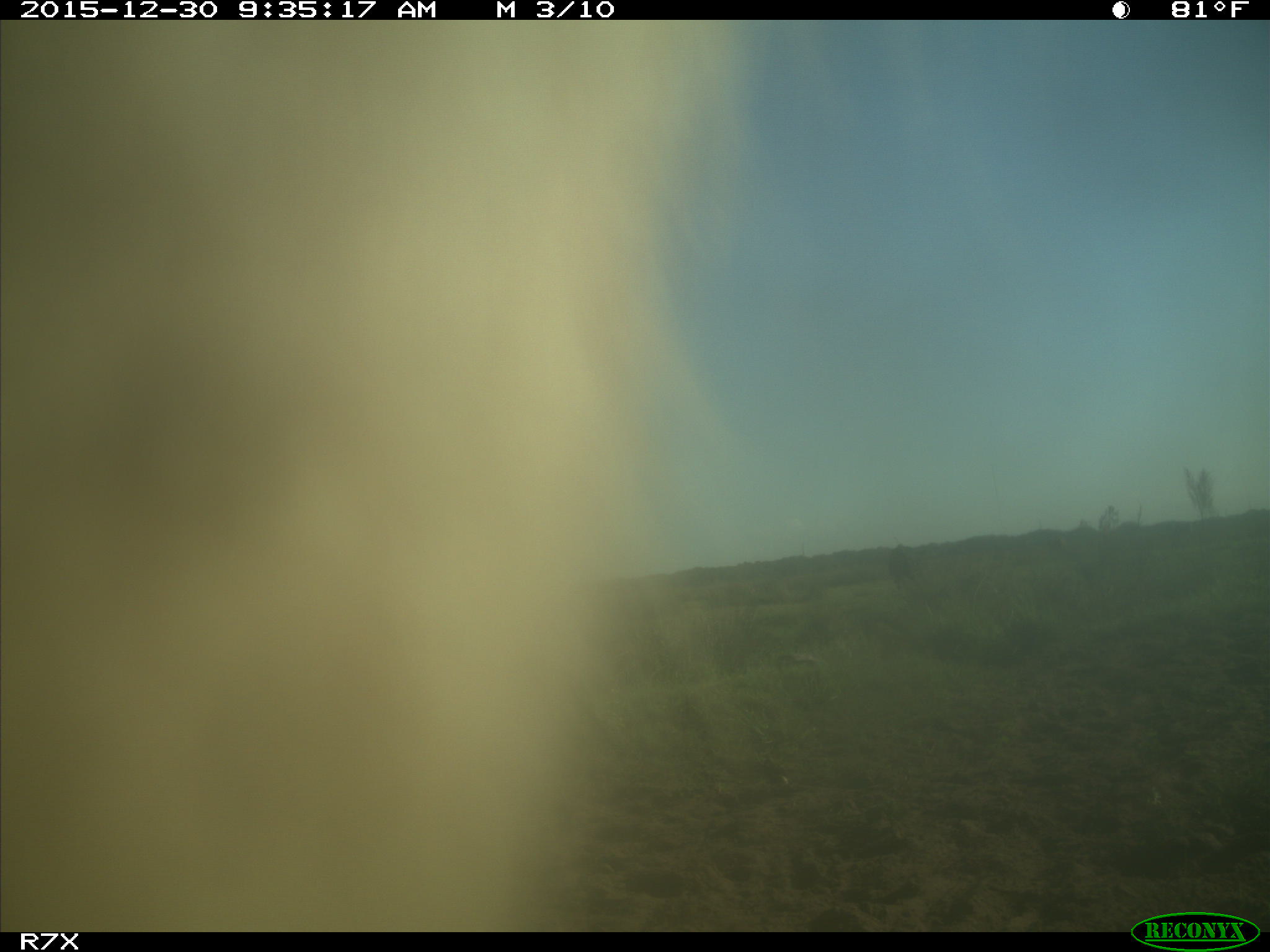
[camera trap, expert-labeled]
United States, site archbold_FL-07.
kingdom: Animalia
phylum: Chordata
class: Mammalia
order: Artiodactyla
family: Bovidae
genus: Bos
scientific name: Bos taurus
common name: domestic cow